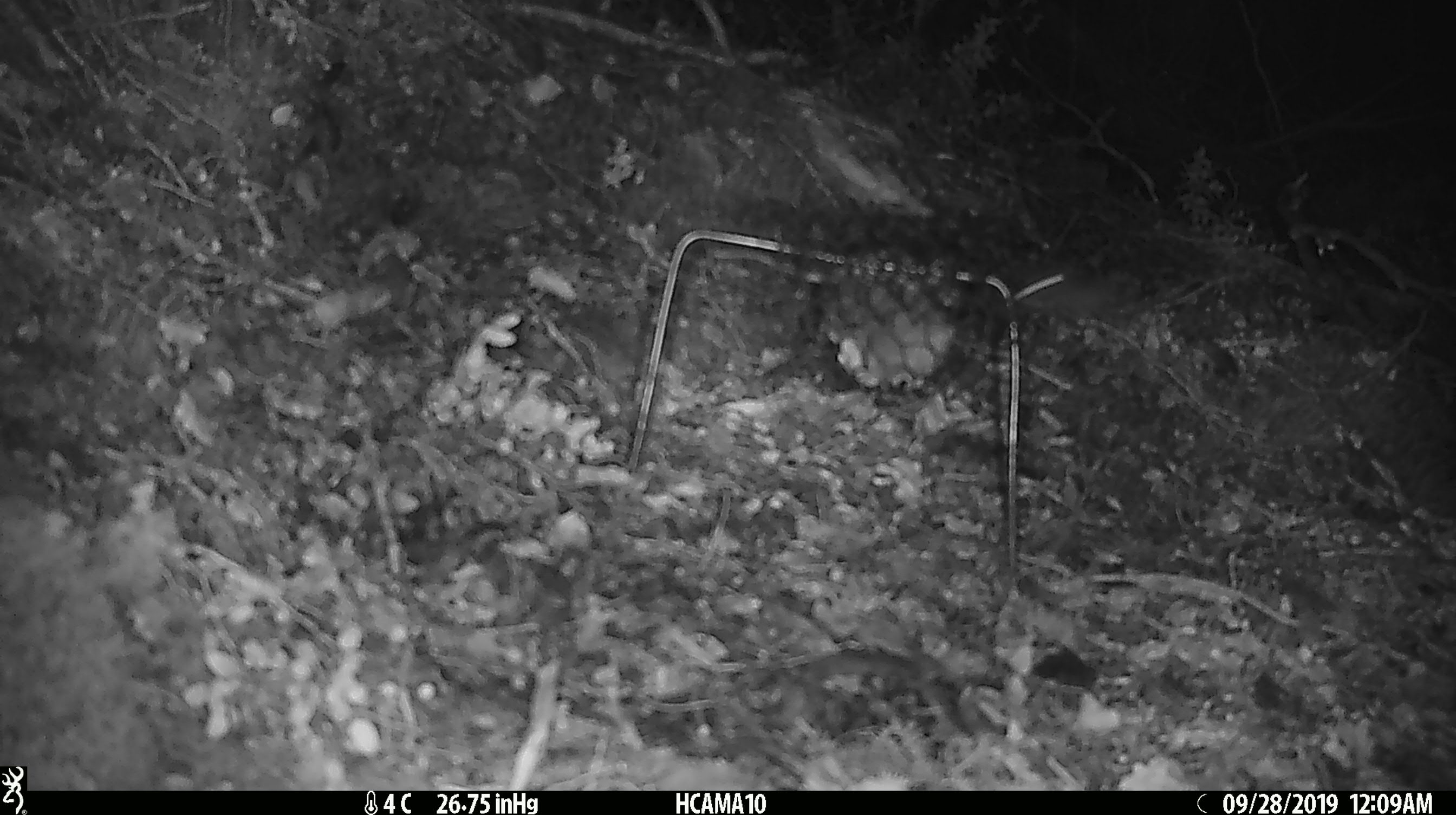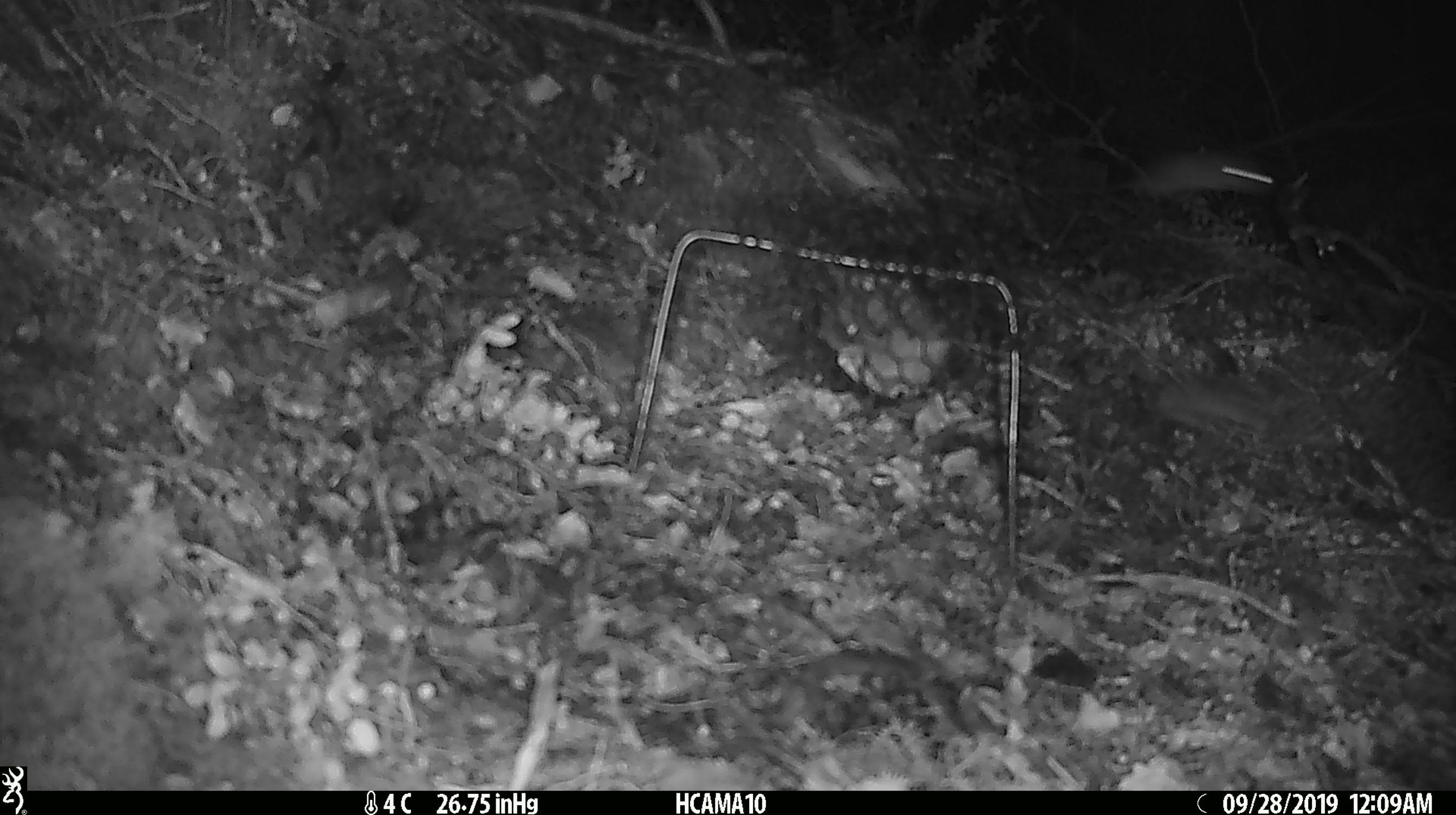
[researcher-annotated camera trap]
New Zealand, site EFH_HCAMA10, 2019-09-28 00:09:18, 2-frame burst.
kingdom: Animalia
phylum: Chordata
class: Mammalia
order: Rodentia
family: Muridae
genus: Mus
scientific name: Mus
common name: mouse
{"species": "mouse (Mus)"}